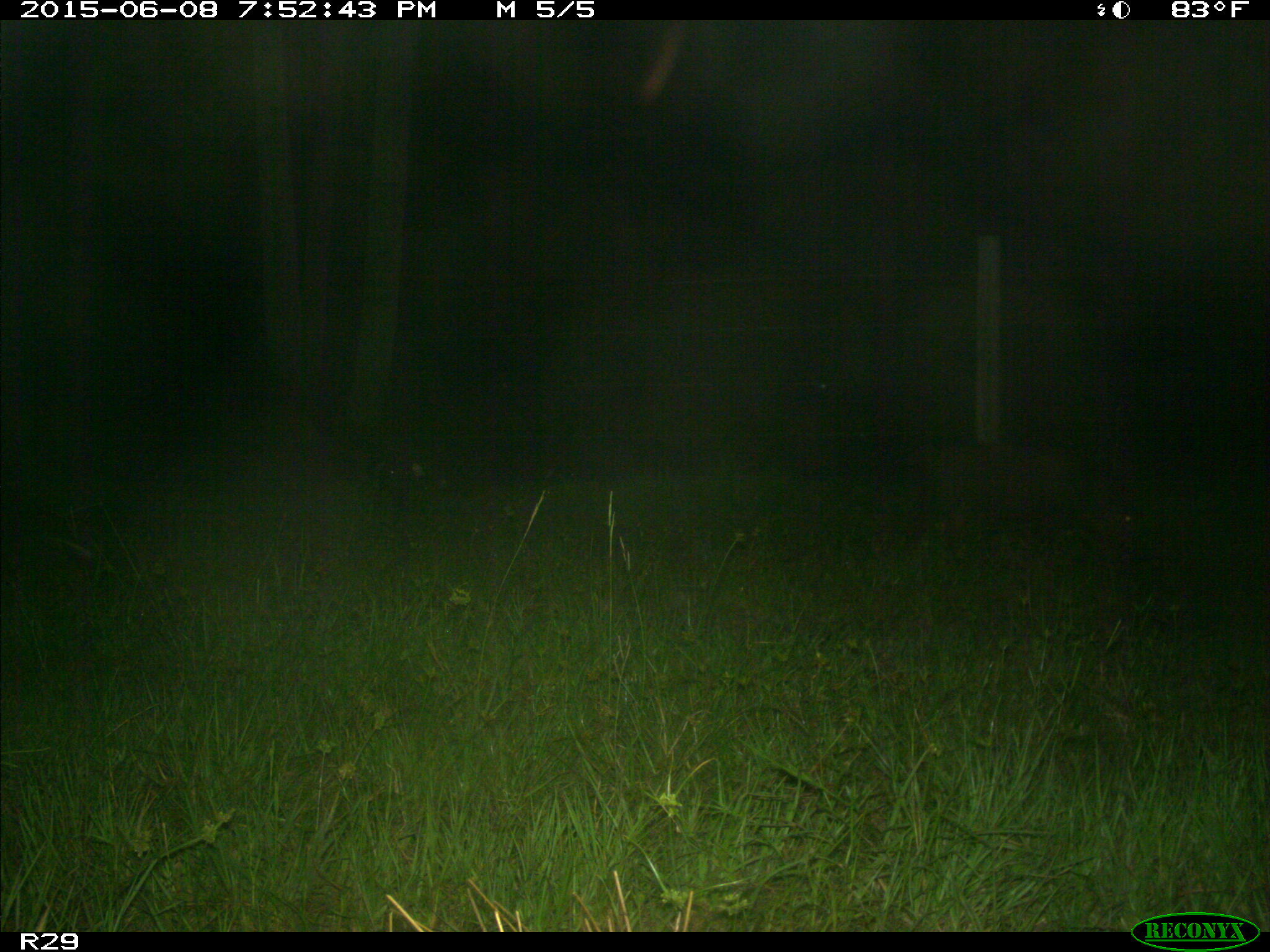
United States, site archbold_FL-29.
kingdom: Animalia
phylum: Chordata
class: Mammalia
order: Artiodactyla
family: Suidae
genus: Sus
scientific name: Sus scrofa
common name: wild boar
Sus scrofa (wild boar).